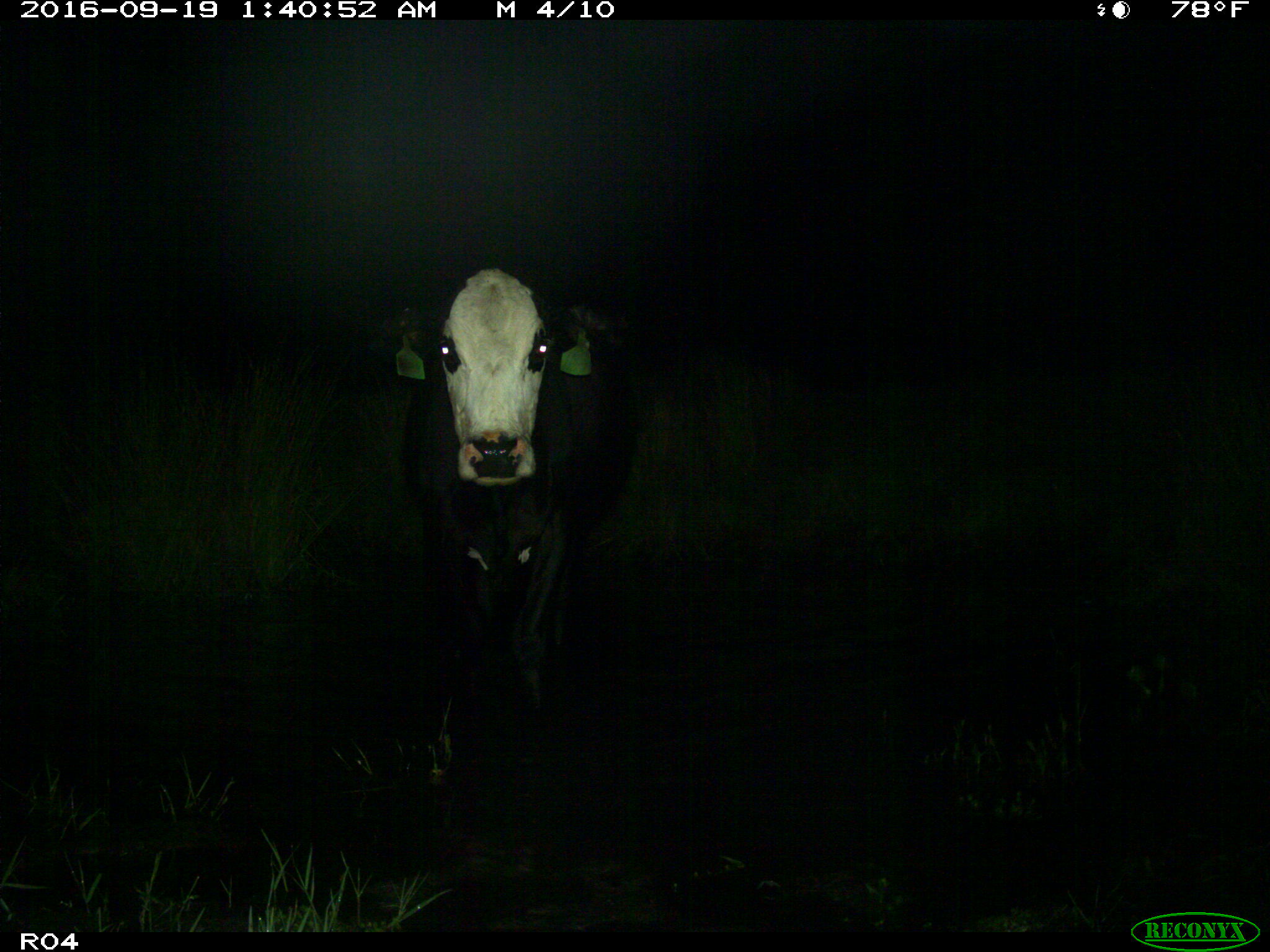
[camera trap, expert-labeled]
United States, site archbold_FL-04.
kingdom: Animalia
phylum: Chordata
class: Mammalia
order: Artiodactyla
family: Bovidae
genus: Bos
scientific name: Bos taurus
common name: domestic cow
Bos taurus (domestic cow).